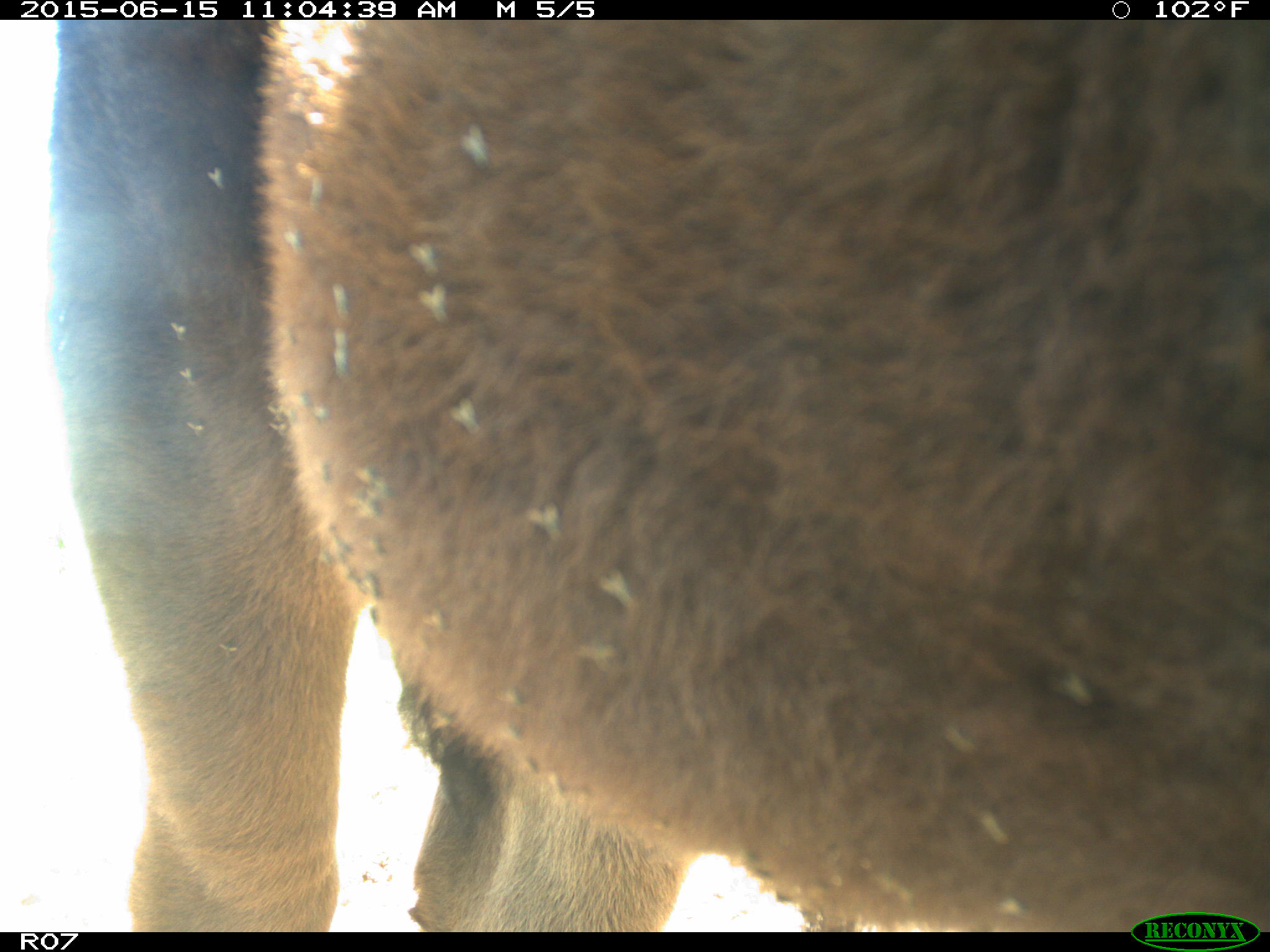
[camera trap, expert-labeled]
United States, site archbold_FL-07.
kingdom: Animalia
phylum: Chordata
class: Mammalia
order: Artiodactyla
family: Bovidae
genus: Bos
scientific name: Bos taurus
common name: domestic cow